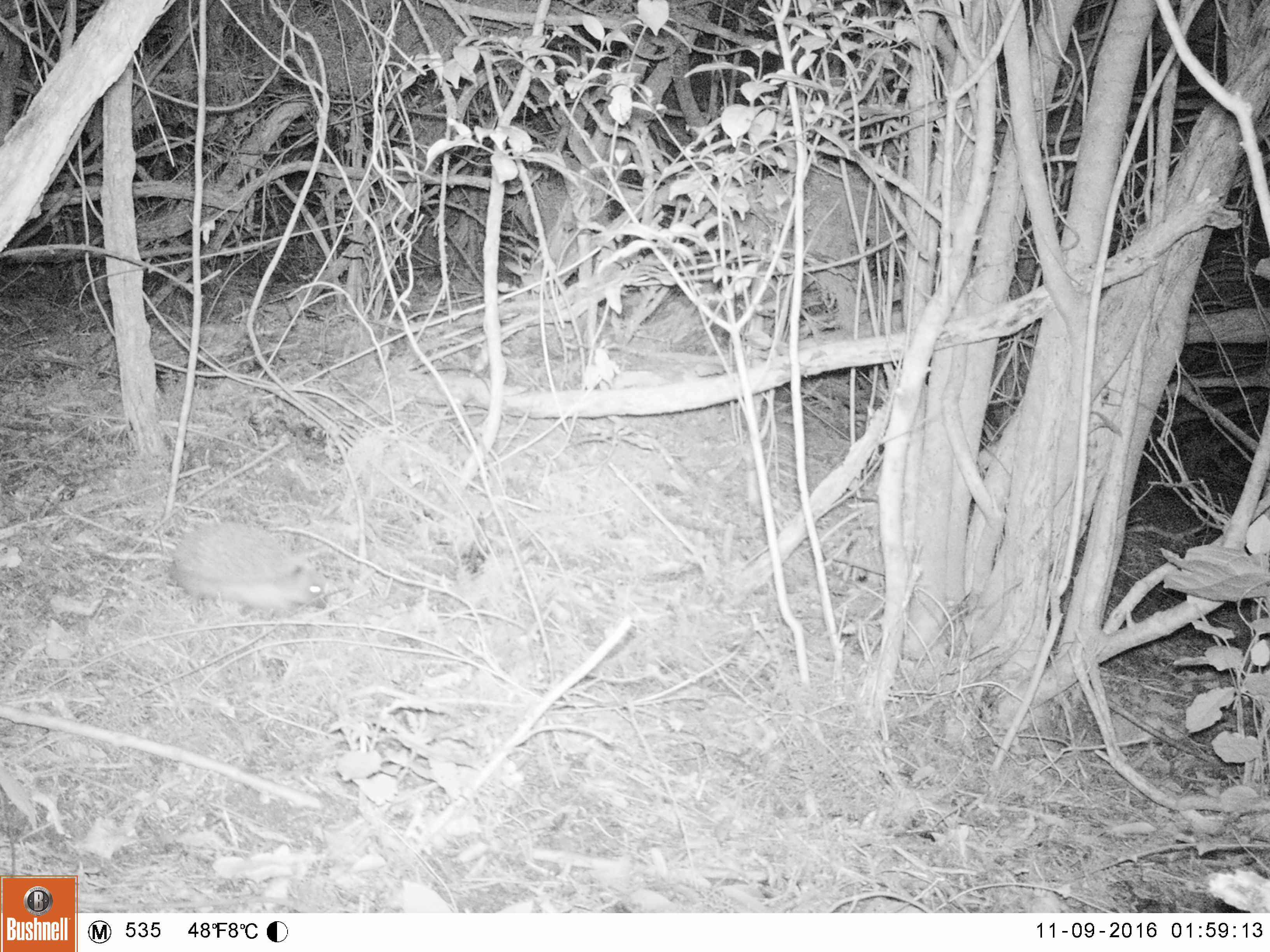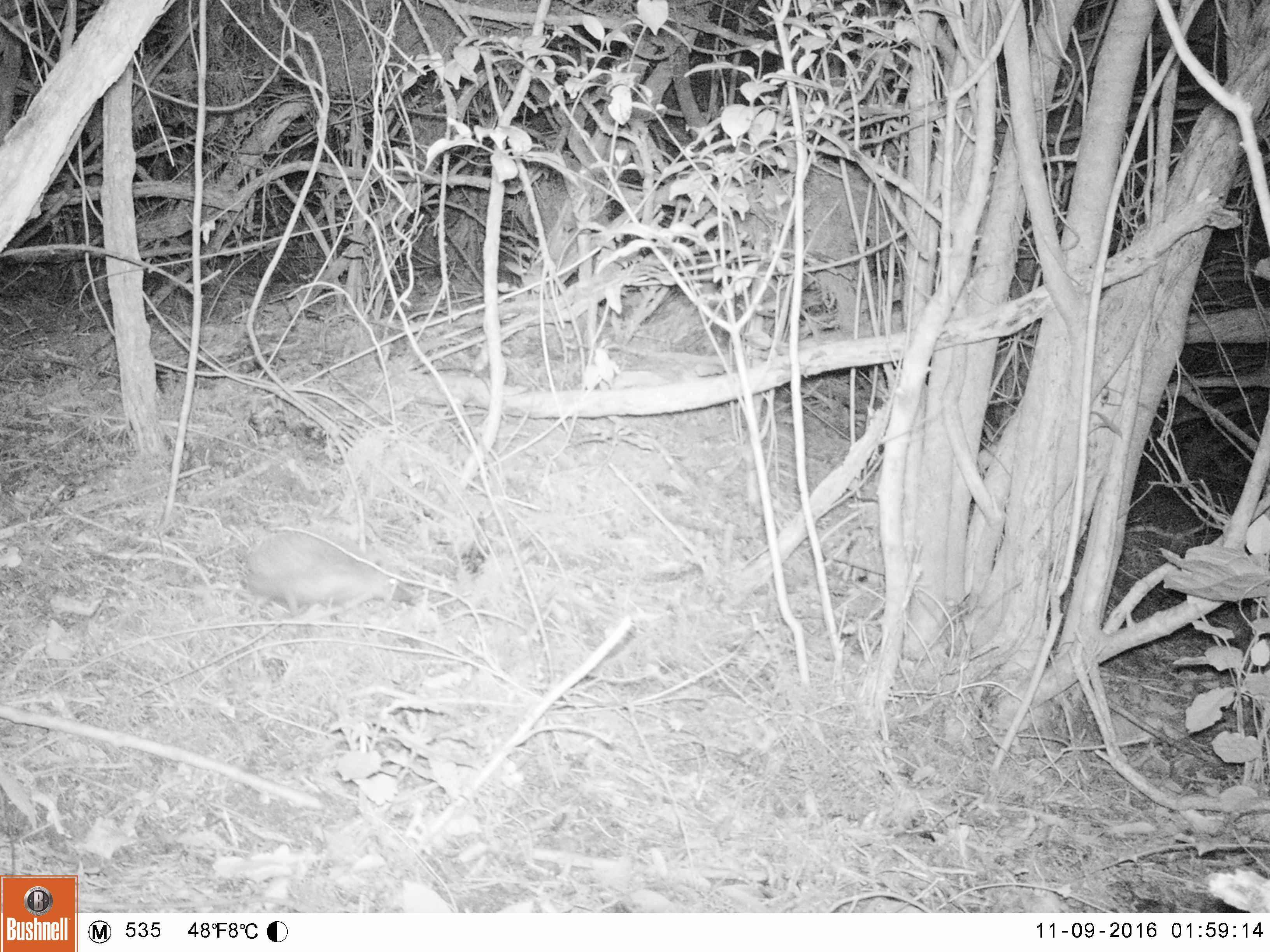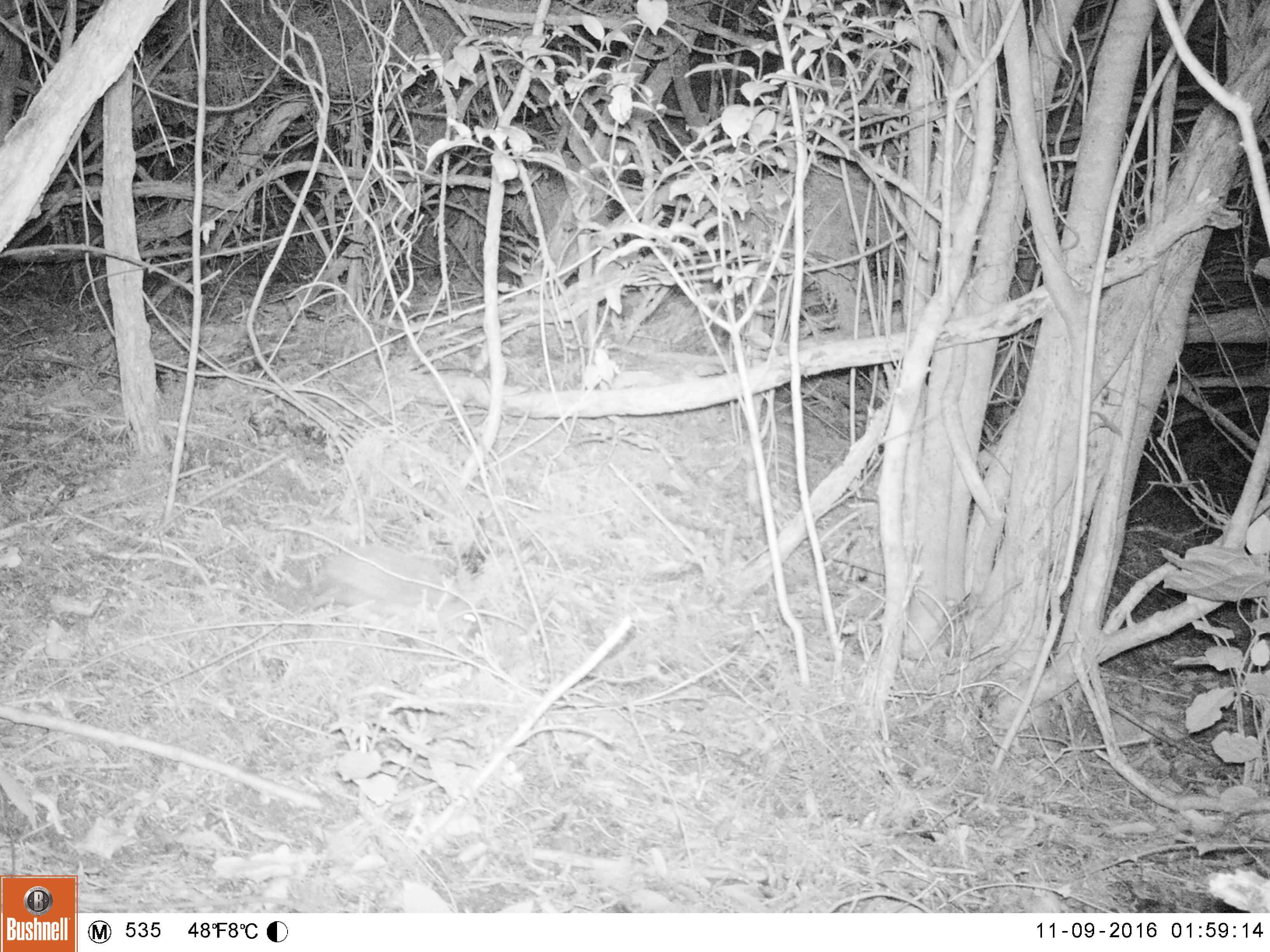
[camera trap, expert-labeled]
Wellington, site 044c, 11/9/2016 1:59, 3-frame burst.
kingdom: Animalia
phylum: Chordata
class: Mammalia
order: Eulipotyphla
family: Erinaceidae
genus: Erinaceus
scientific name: Erinaceus europaeus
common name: hedgehog